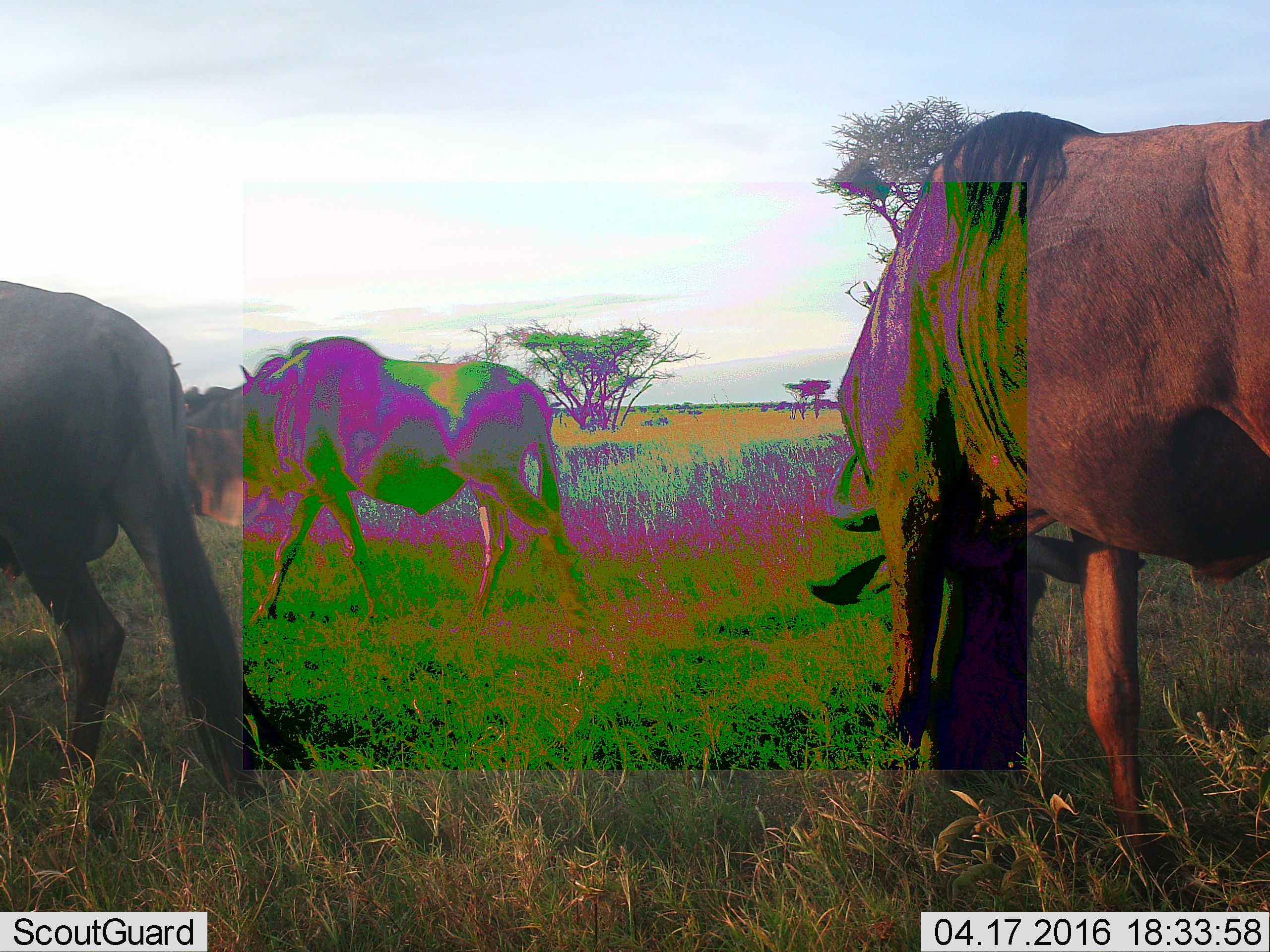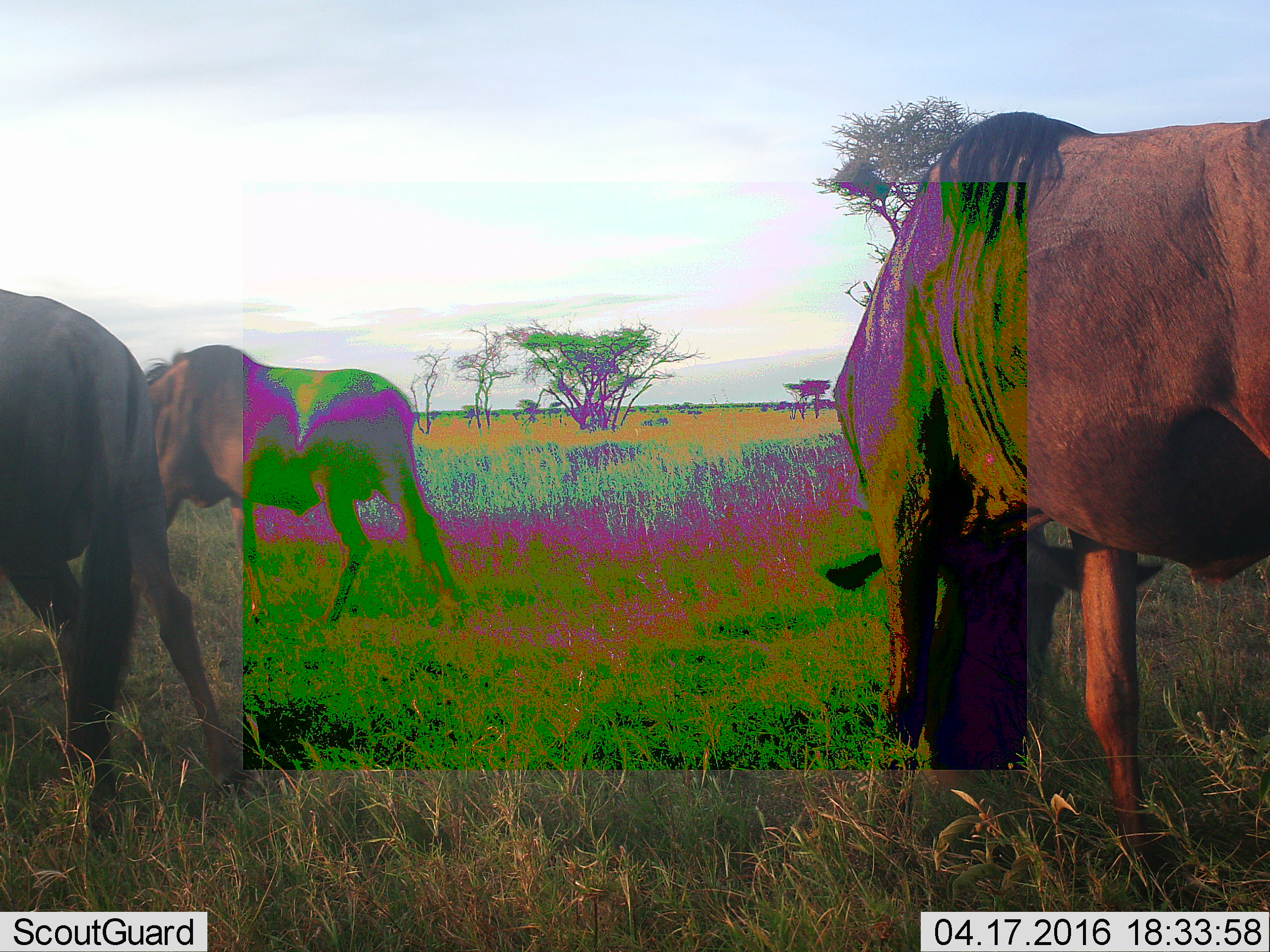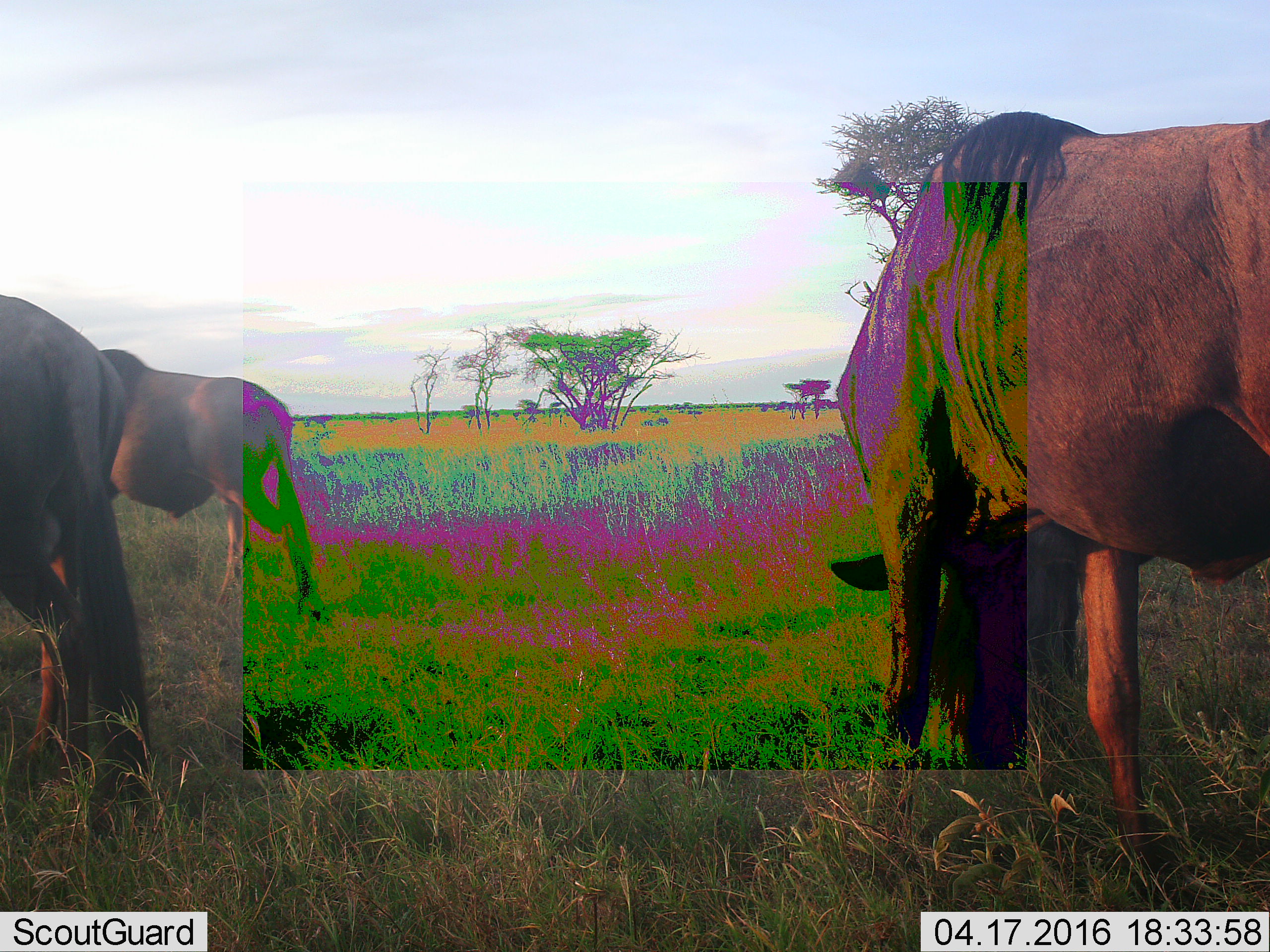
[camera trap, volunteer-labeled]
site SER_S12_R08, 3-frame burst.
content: unidentified animal